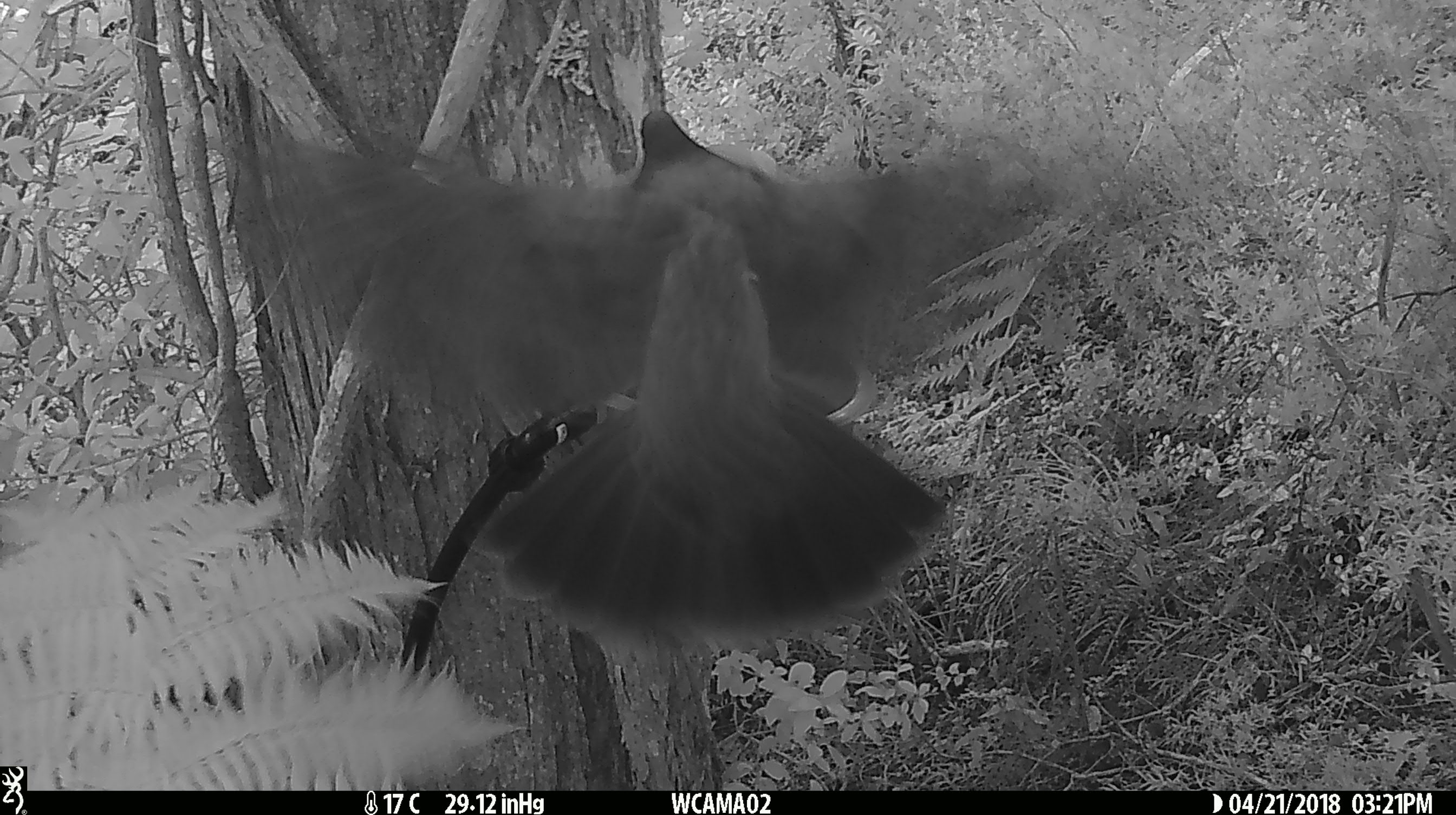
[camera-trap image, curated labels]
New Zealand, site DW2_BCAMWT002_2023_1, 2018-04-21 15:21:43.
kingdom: Animalia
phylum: Chordata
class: Aves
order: Columbiformes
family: Columbidae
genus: Hemiphaga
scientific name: Hemiphaga novaeseelandiae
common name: new zealand pigeon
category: kereru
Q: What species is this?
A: Kereru (new zealand pigeon) (Hemiphaga novaeseelandiae).